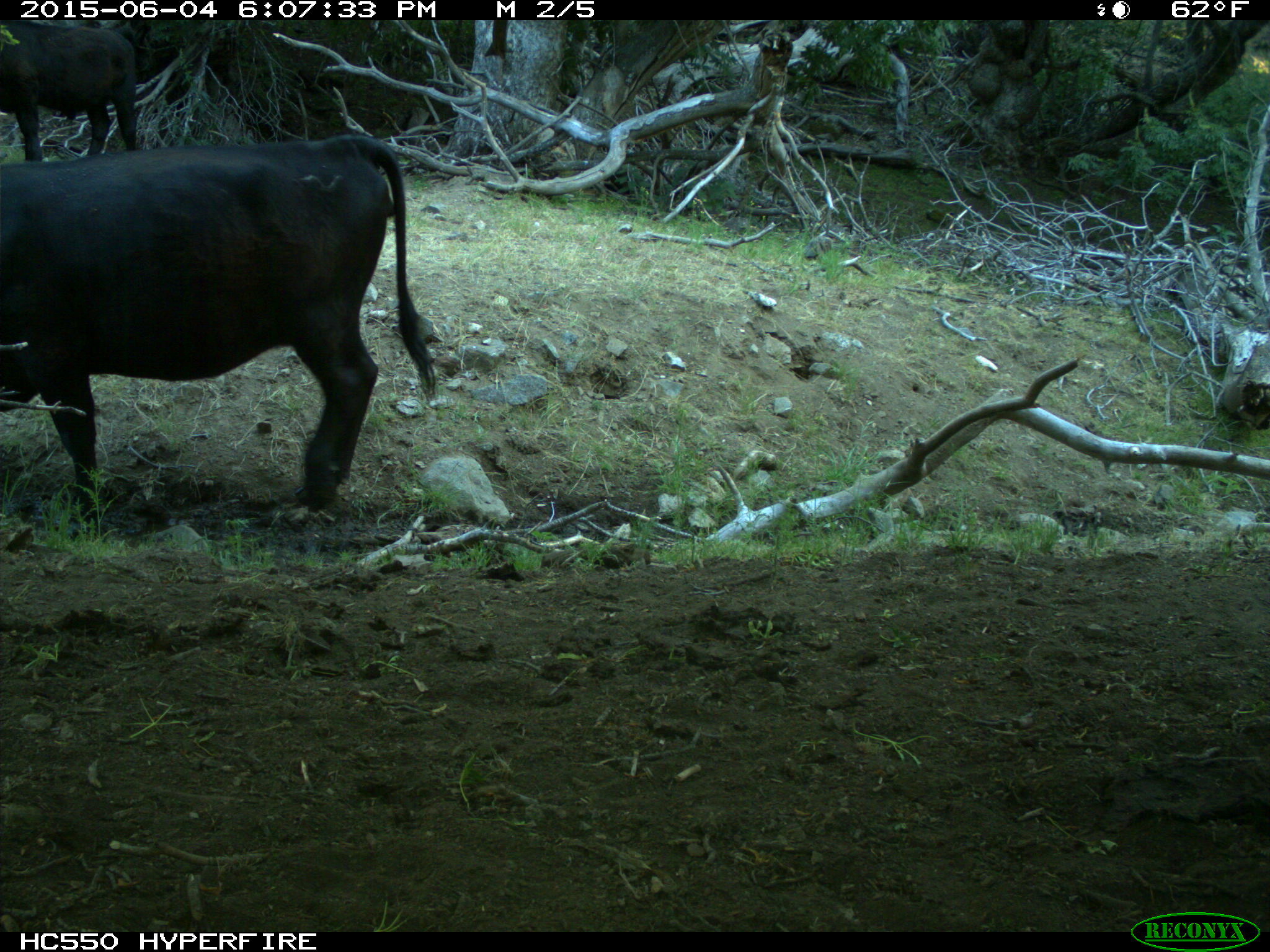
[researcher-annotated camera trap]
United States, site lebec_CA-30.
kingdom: Animalia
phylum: Chordata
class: Mammalia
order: Artiodactyla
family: Bovidae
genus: Bos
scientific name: Bos taurus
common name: domestic cow